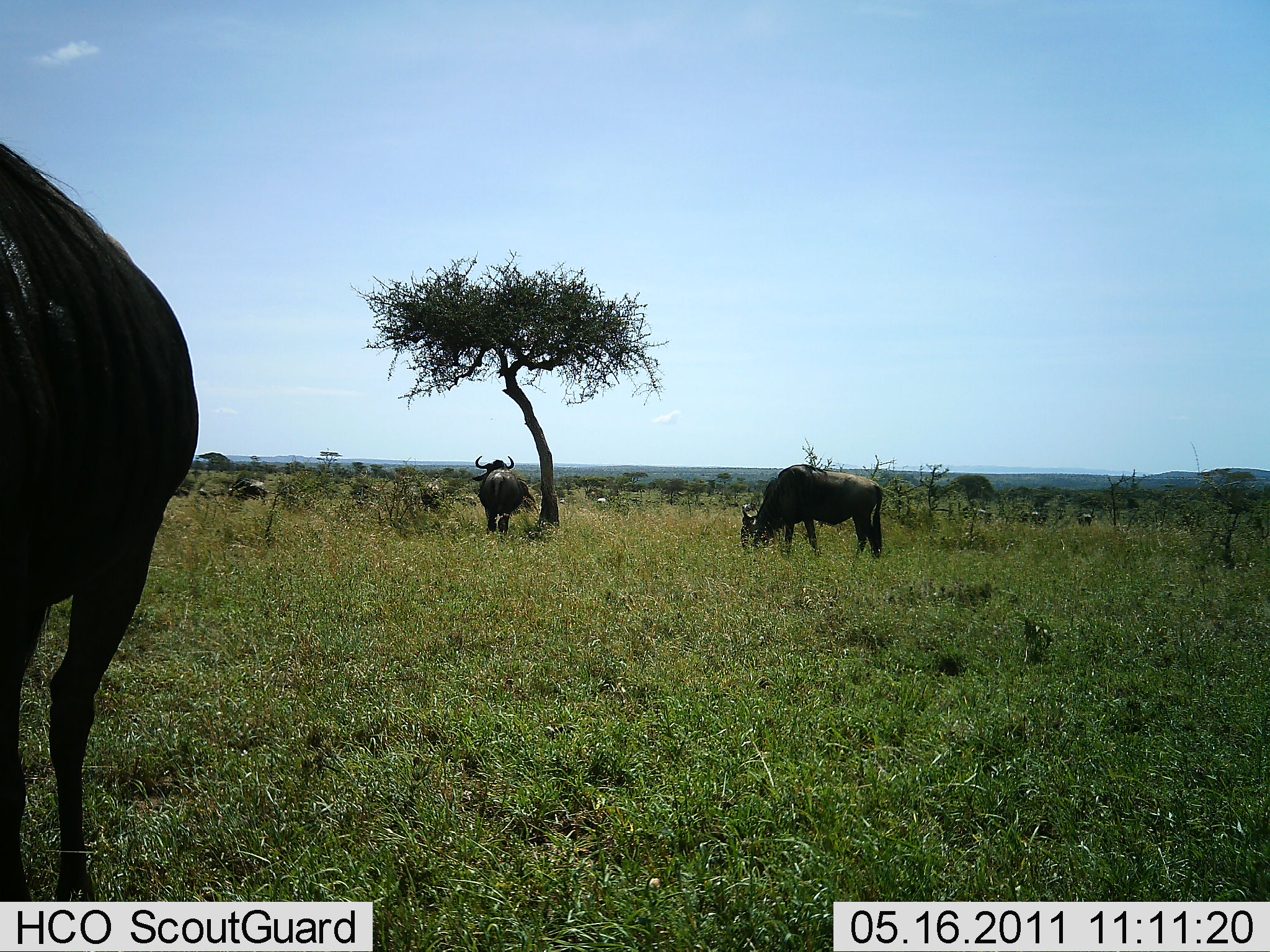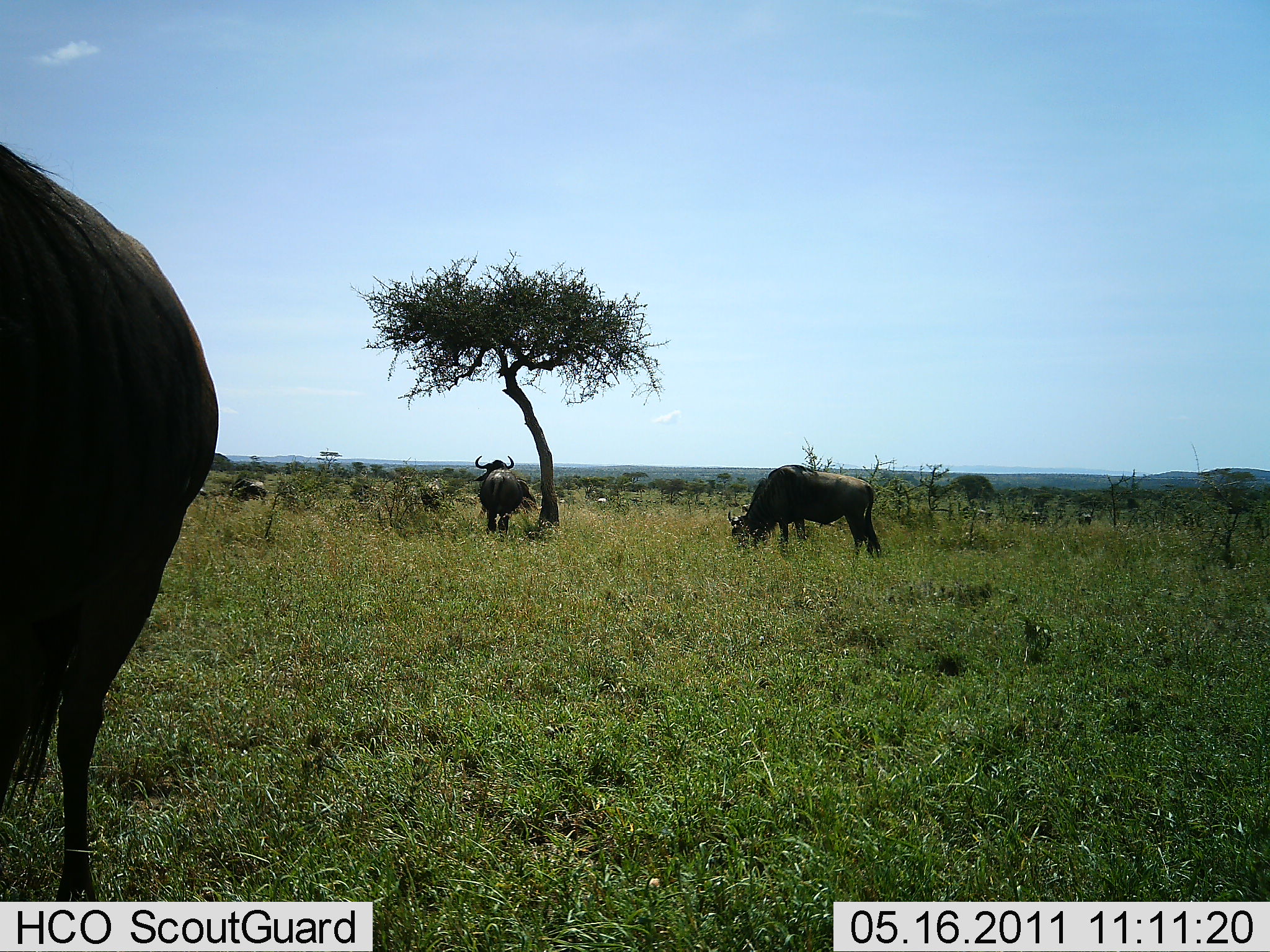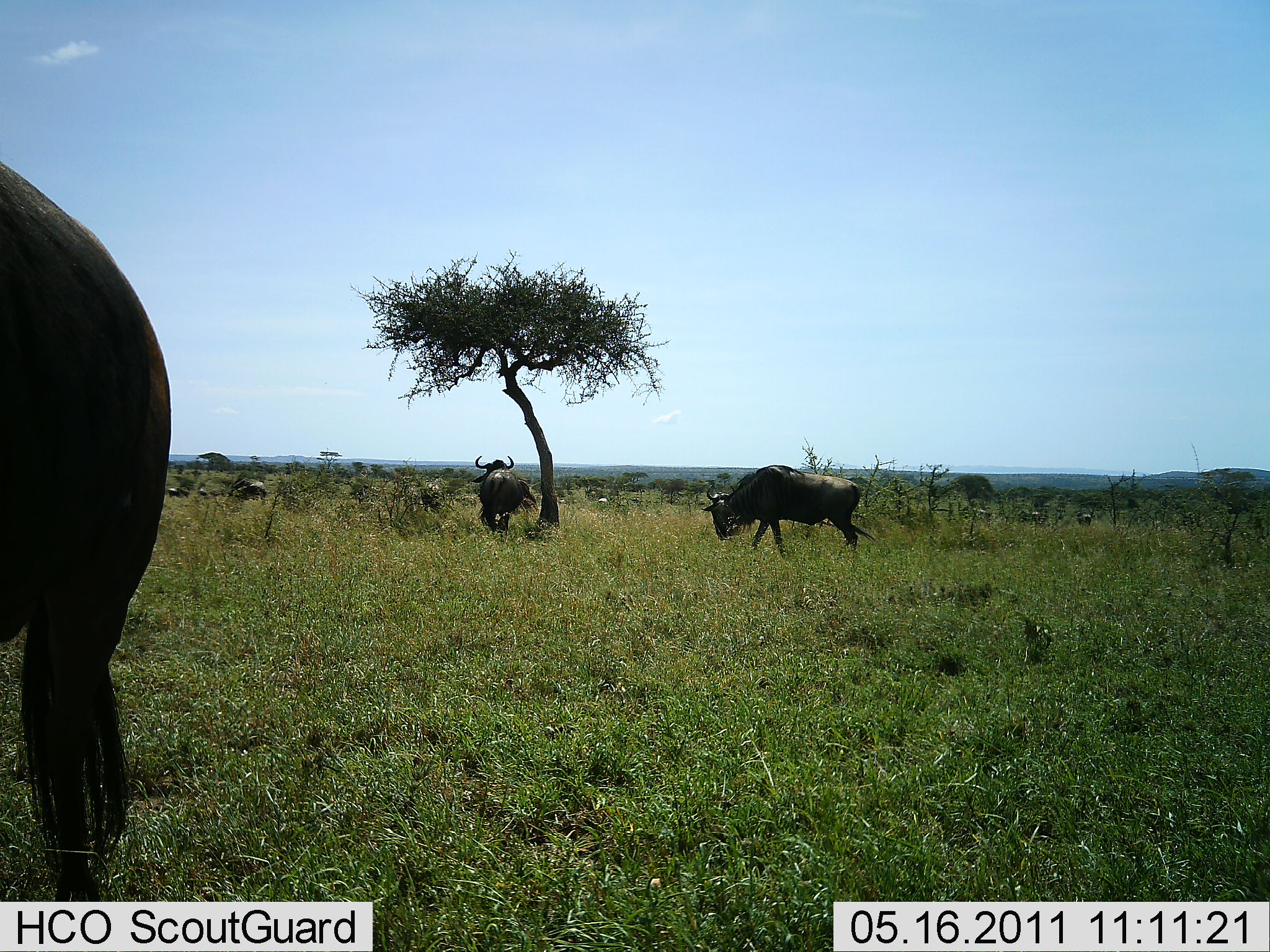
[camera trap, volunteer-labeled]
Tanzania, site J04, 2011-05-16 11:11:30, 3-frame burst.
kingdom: Animalia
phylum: Chordata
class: Mammalia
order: Artiodactyla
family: Bovidae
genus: Connochaetes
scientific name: Connochaetes taurinus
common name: blue wildebeest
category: wildebeest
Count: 3.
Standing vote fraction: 64%.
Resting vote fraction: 9%.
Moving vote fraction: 9%.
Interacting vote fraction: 0%.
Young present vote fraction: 0%.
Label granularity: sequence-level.